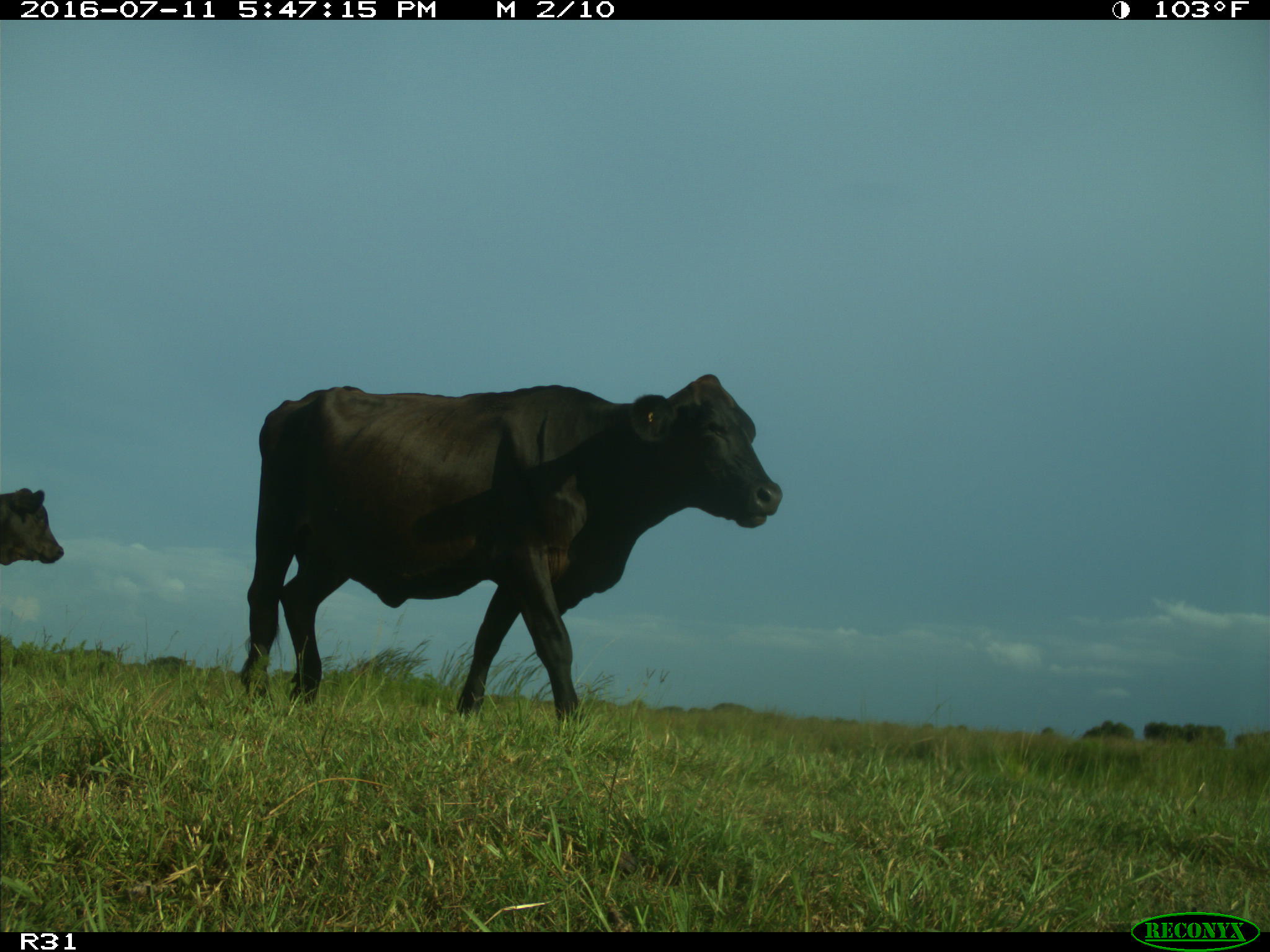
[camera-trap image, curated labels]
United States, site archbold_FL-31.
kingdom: Animalia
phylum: Chordata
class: Mammalia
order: Artiodactyla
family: Bovidae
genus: Bos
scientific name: Bos taurus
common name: domestic cow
Bos taurus (domestic cow).